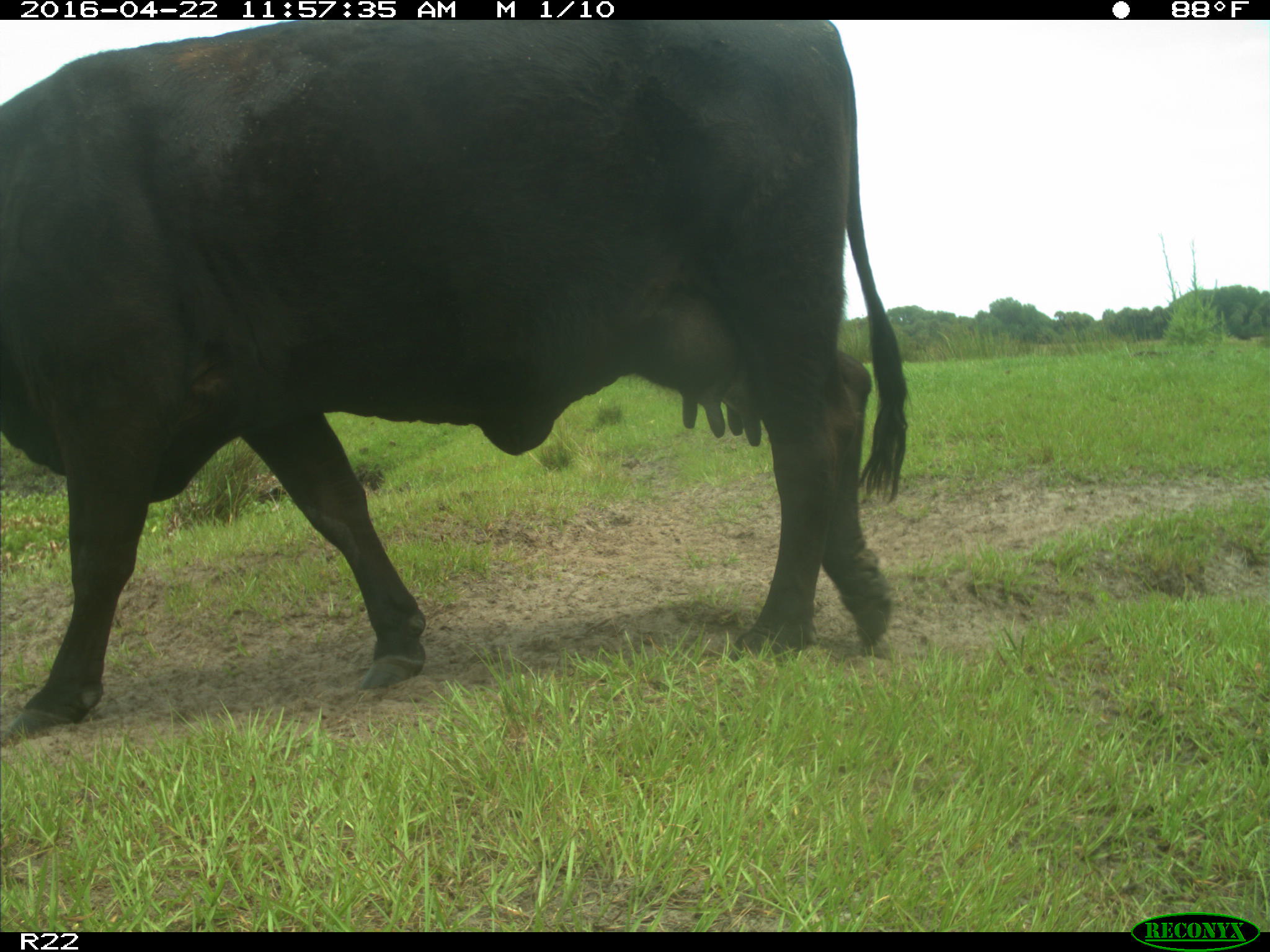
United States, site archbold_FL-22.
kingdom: Animalia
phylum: Chordata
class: Mammalia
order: Artiodactyla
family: Bovidae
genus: Bos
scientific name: Bos taurus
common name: domestic cow